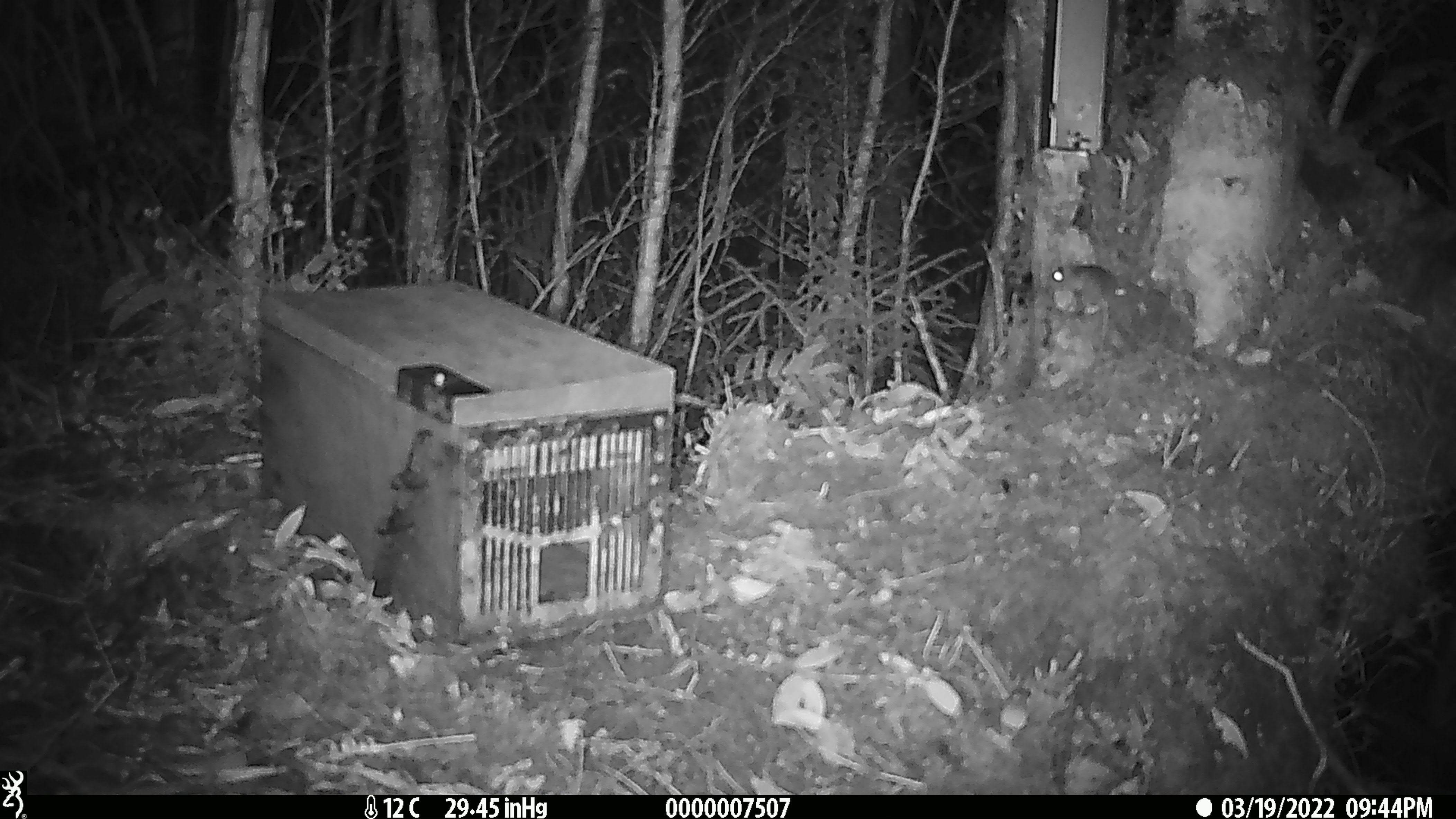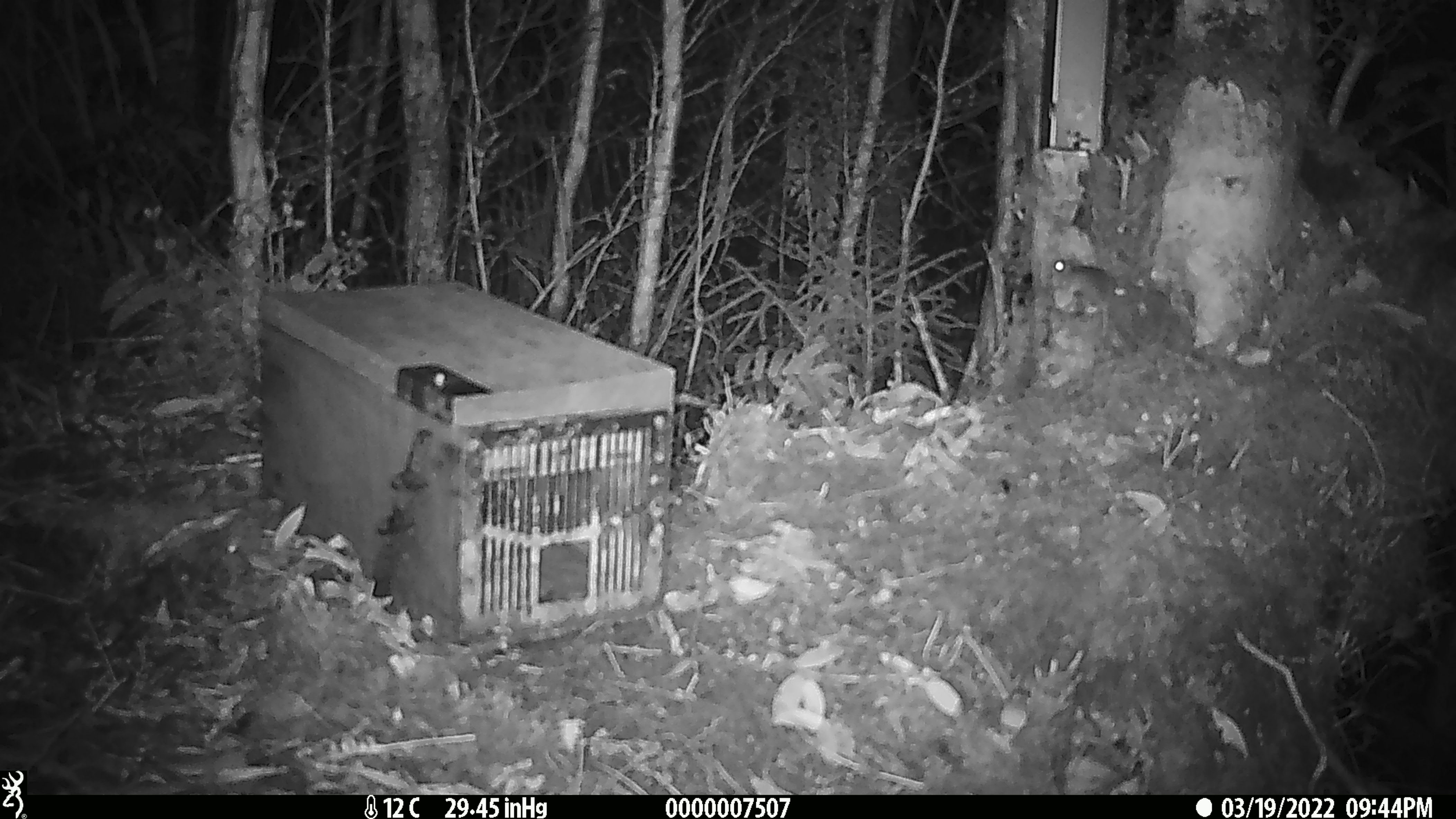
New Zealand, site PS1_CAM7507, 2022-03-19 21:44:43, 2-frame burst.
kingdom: Animalia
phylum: Chordata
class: Mammalia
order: Rodentia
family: Muridae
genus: Mus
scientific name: Mus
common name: mouse